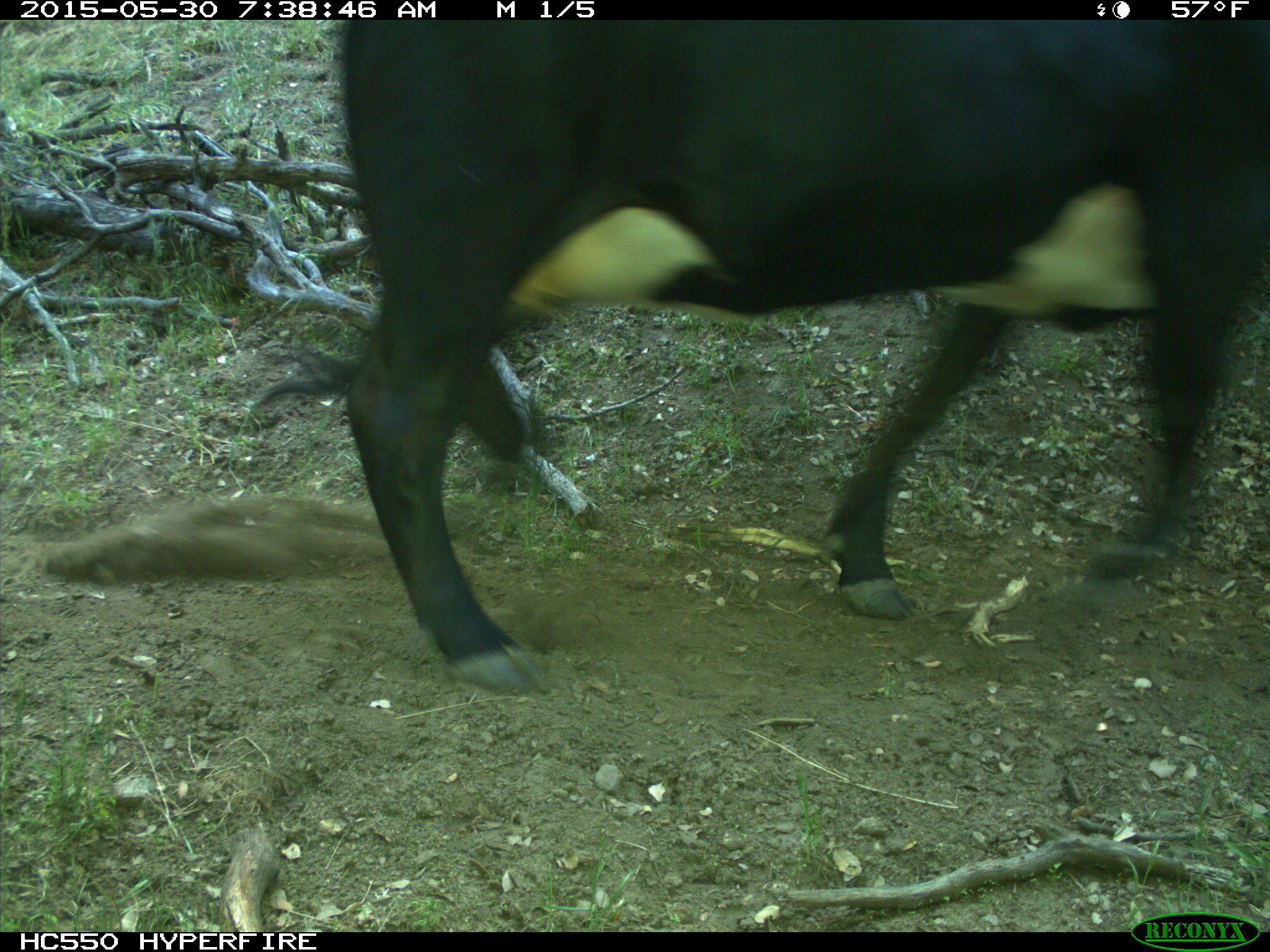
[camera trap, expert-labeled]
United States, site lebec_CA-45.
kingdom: Animalia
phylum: Chordata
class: Mammalia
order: Artiodactyla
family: Bovidae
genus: Bos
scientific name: Bos taurus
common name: domestic cow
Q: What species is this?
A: Bos taurus (domestic cow).